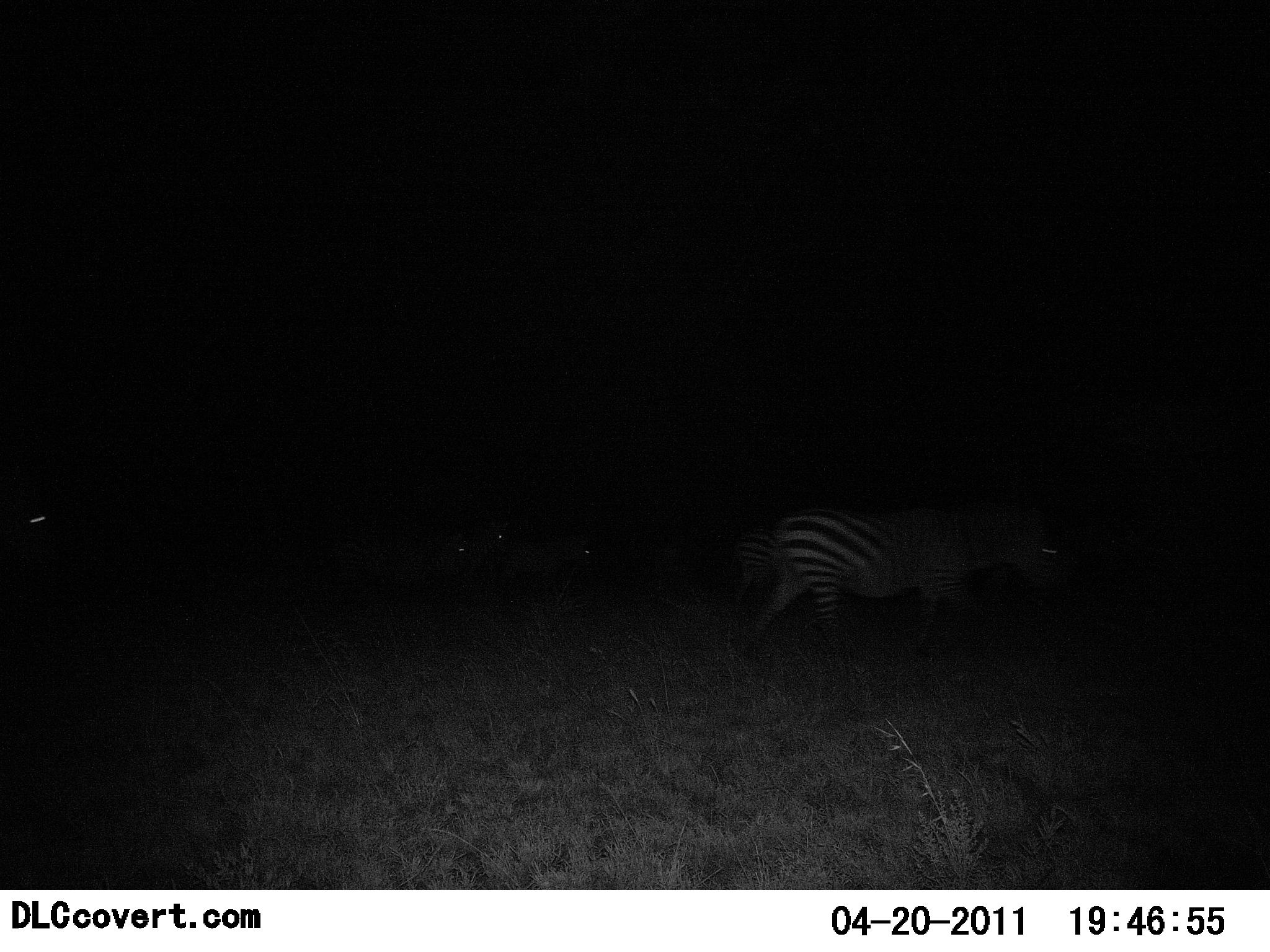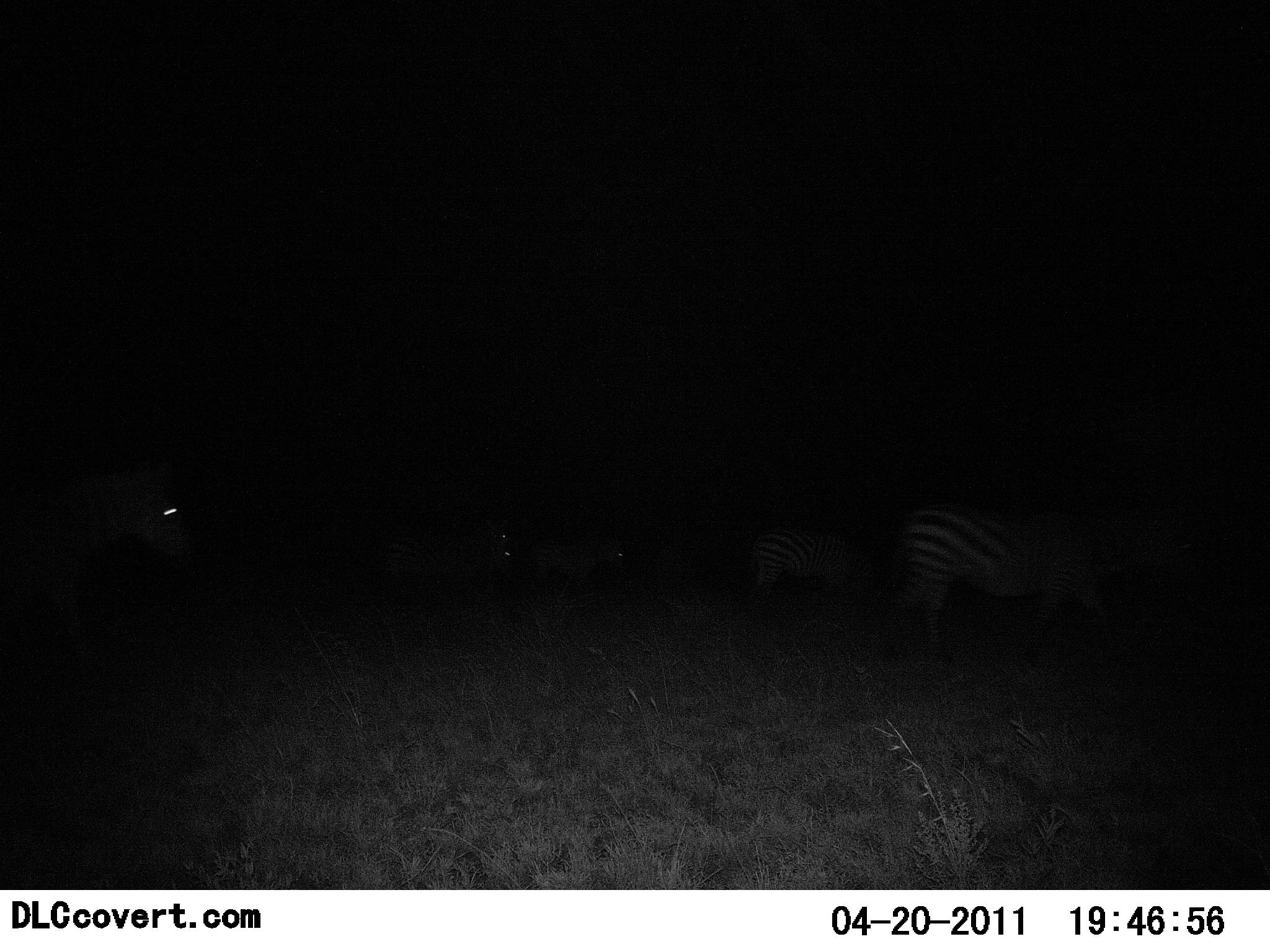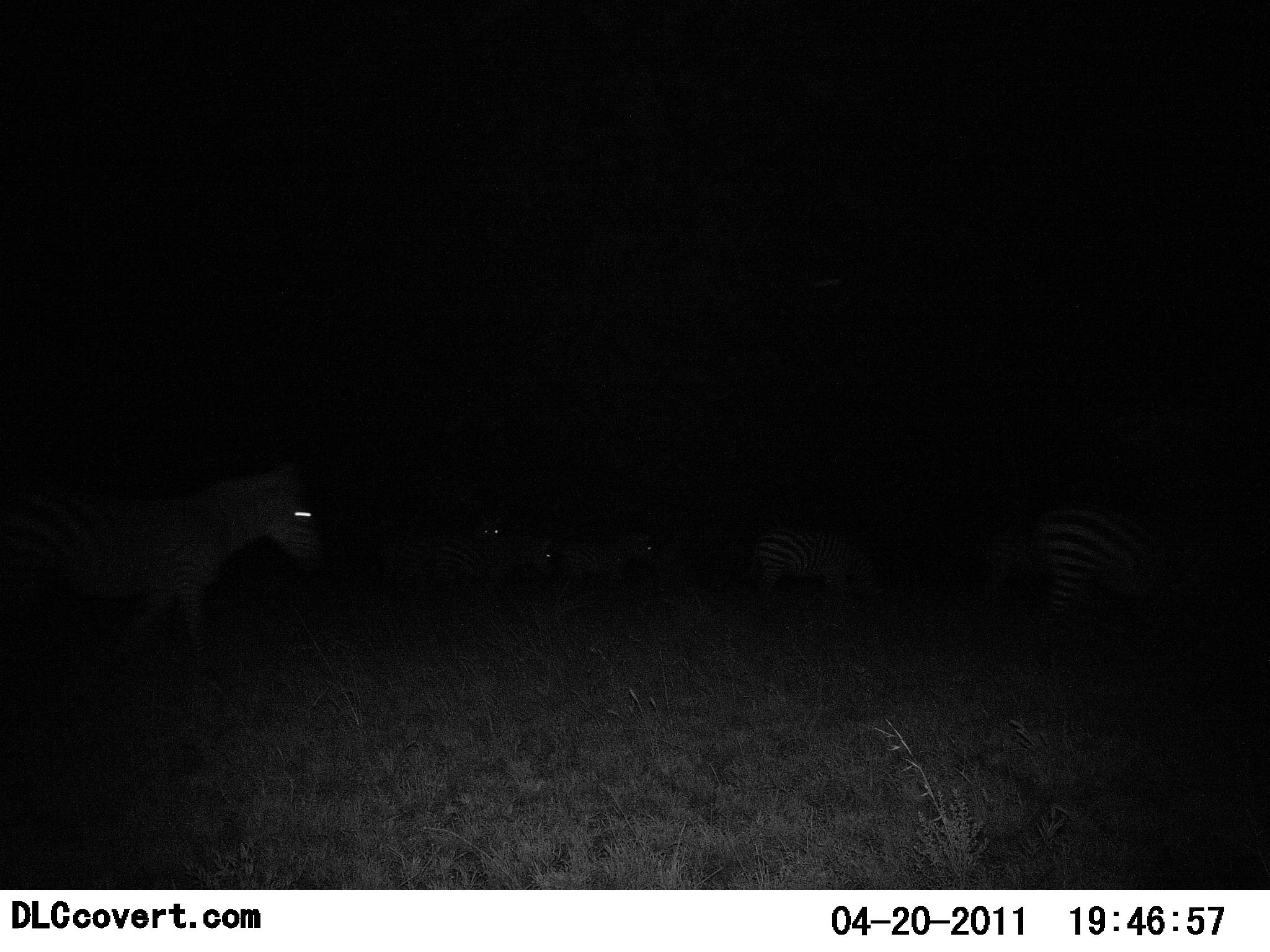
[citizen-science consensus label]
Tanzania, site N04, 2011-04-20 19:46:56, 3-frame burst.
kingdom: Animalia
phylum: Chordata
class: Mammalia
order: Perissodactyla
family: Equidae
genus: Equus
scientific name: Equus quagga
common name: plains zebra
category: zebra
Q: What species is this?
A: Zebra (plains zebra) (Equus quagga).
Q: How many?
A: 6.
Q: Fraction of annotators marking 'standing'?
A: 7%.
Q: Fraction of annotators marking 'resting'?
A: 0%.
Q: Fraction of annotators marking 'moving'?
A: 100%.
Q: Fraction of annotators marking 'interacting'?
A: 0%.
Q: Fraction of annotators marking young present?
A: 0%.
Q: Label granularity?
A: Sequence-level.